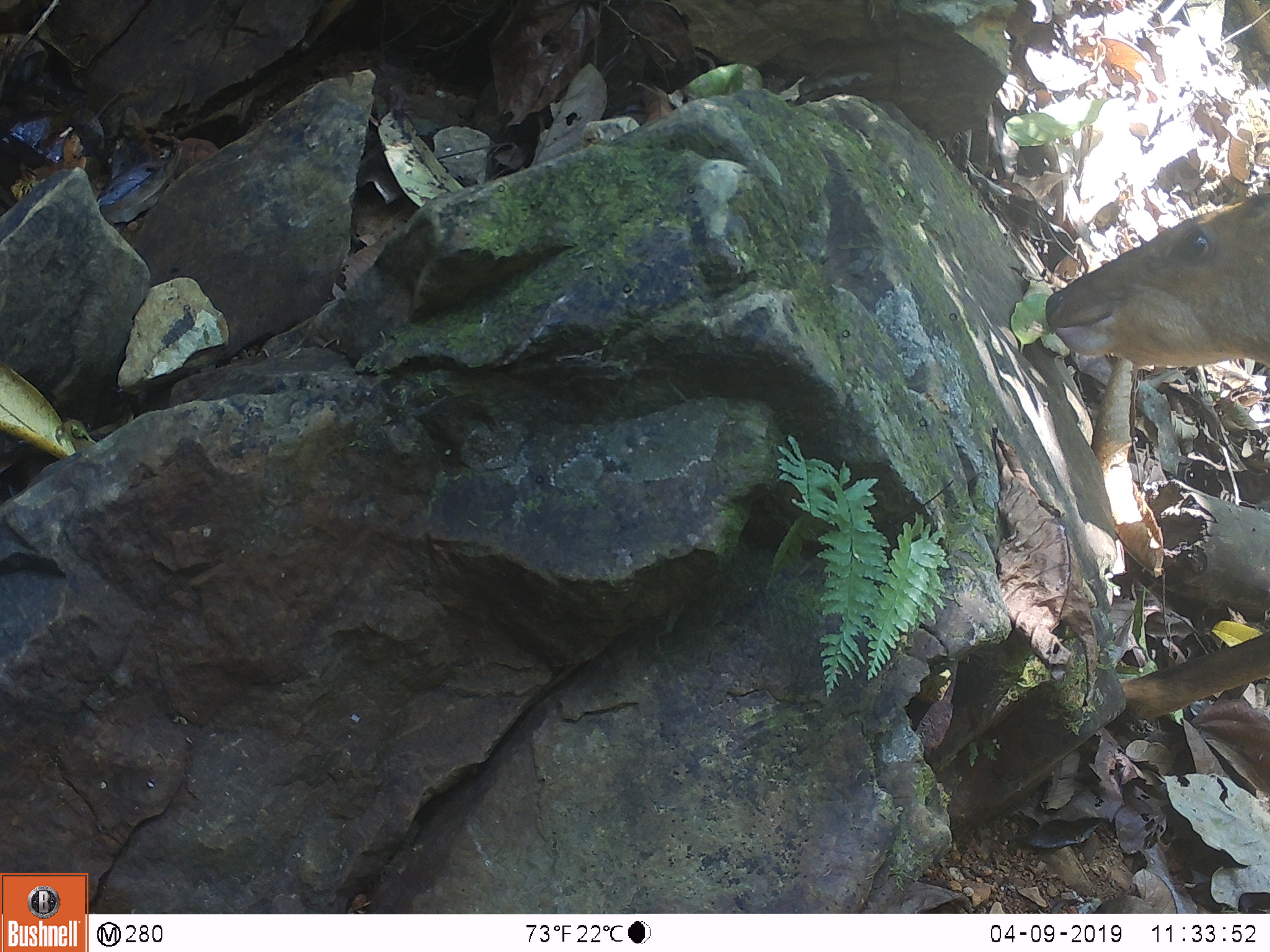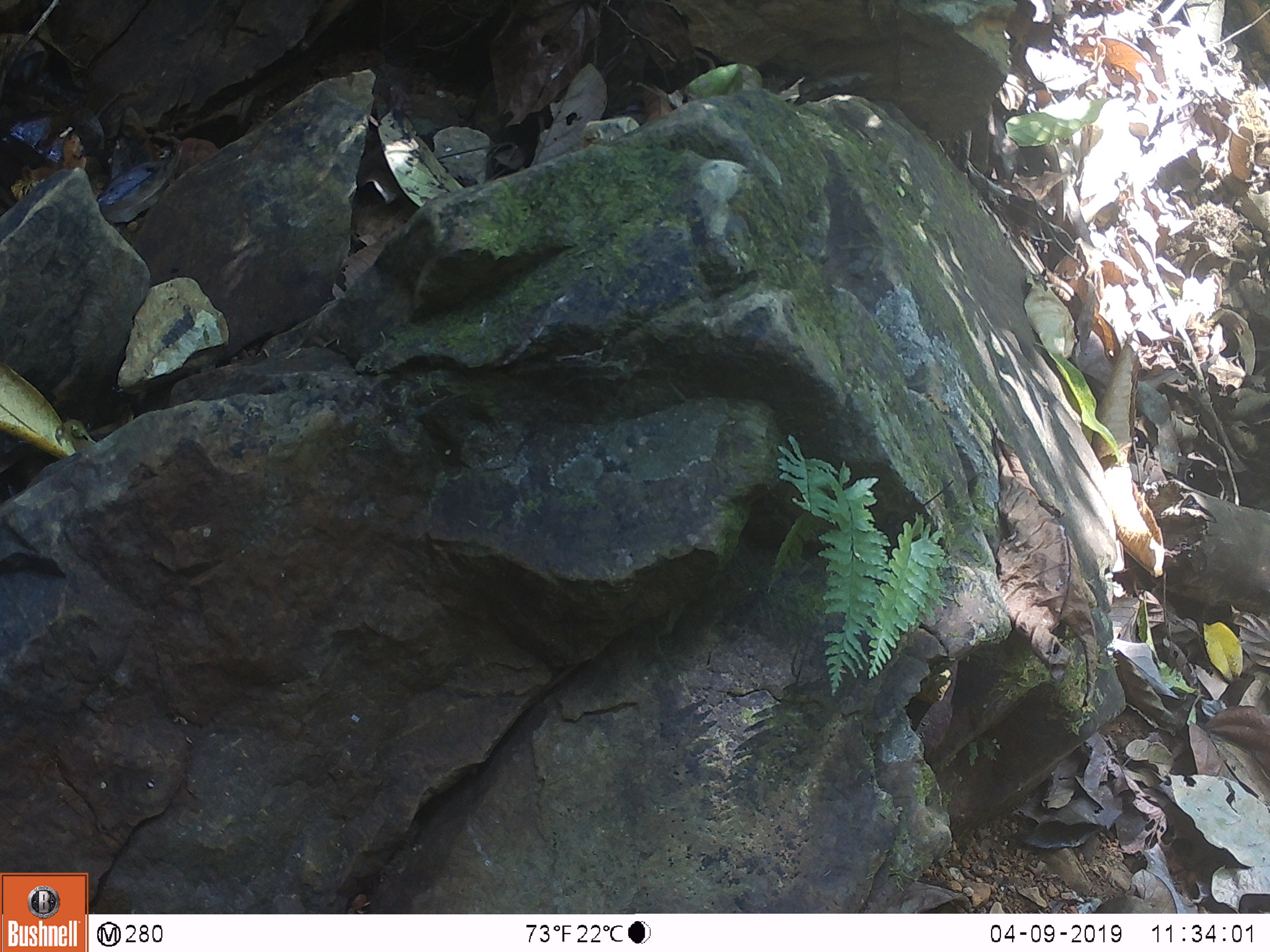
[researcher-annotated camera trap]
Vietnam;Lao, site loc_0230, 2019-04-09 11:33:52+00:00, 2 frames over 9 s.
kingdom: Animalia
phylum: Chordata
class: Mammalia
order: Artiodactyla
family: Cervidae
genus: Muntiacus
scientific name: Muntiacus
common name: muntjacs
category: unidentified muntjac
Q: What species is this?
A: Unidentified muntjac (muntjacs) (Muntiacus).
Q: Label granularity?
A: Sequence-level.